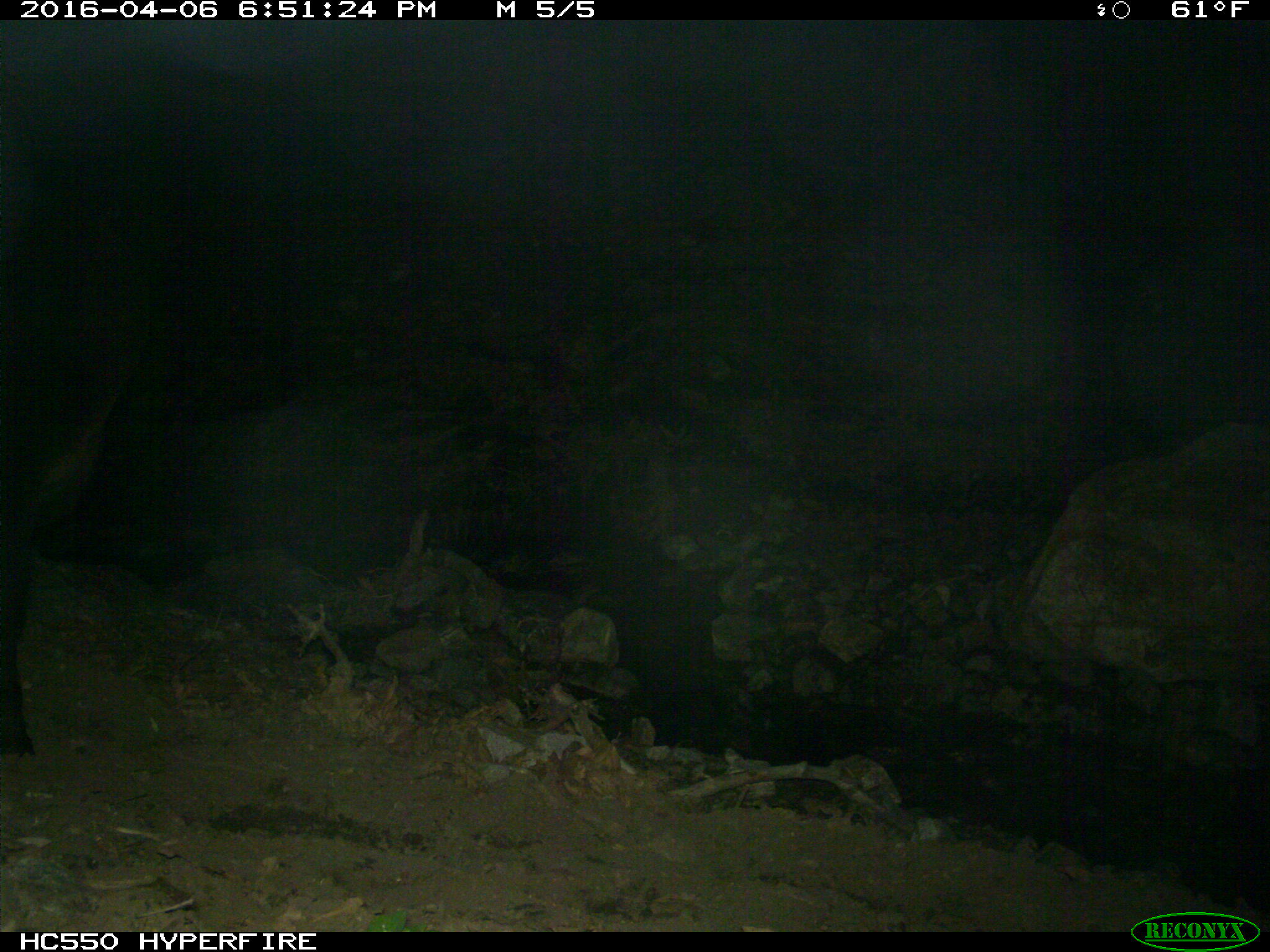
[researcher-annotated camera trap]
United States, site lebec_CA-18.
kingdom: Animalia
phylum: Chordata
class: Mammalia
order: Artiodactyla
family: Bovidae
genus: Bos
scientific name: Bos taurus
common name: domestic cow